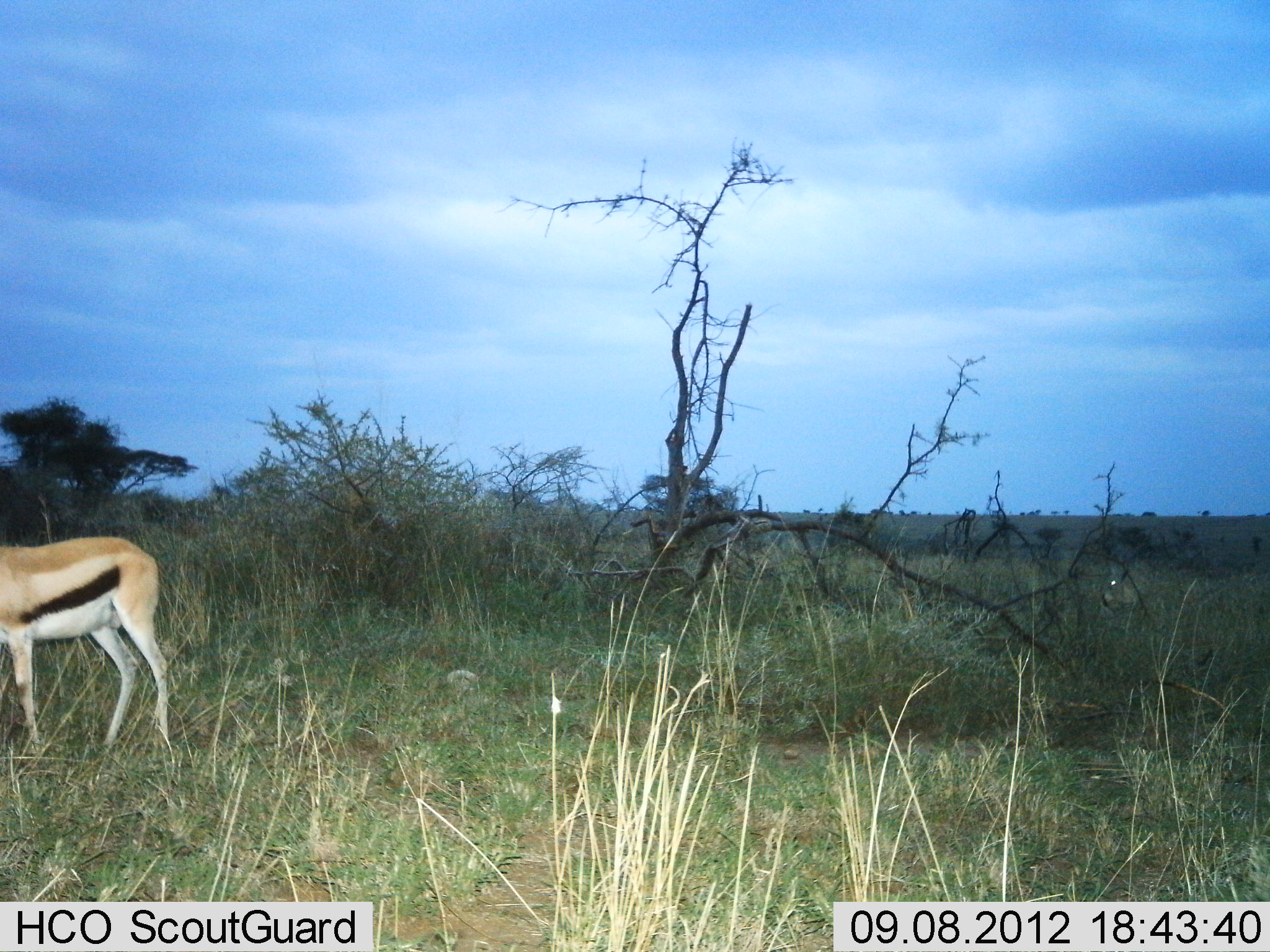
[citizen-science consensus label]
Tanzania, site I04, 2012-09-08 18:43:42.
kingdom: Animalia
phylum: Chordata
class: Mammalia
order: Artiodactyla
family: Bovidae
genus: Eudorcas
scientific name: Eudorcas thomsonii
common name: thomson's gazelle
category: gazellethomsons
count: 1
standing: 80%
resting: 0%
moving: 20%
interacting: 0%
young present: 0%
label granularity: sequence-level